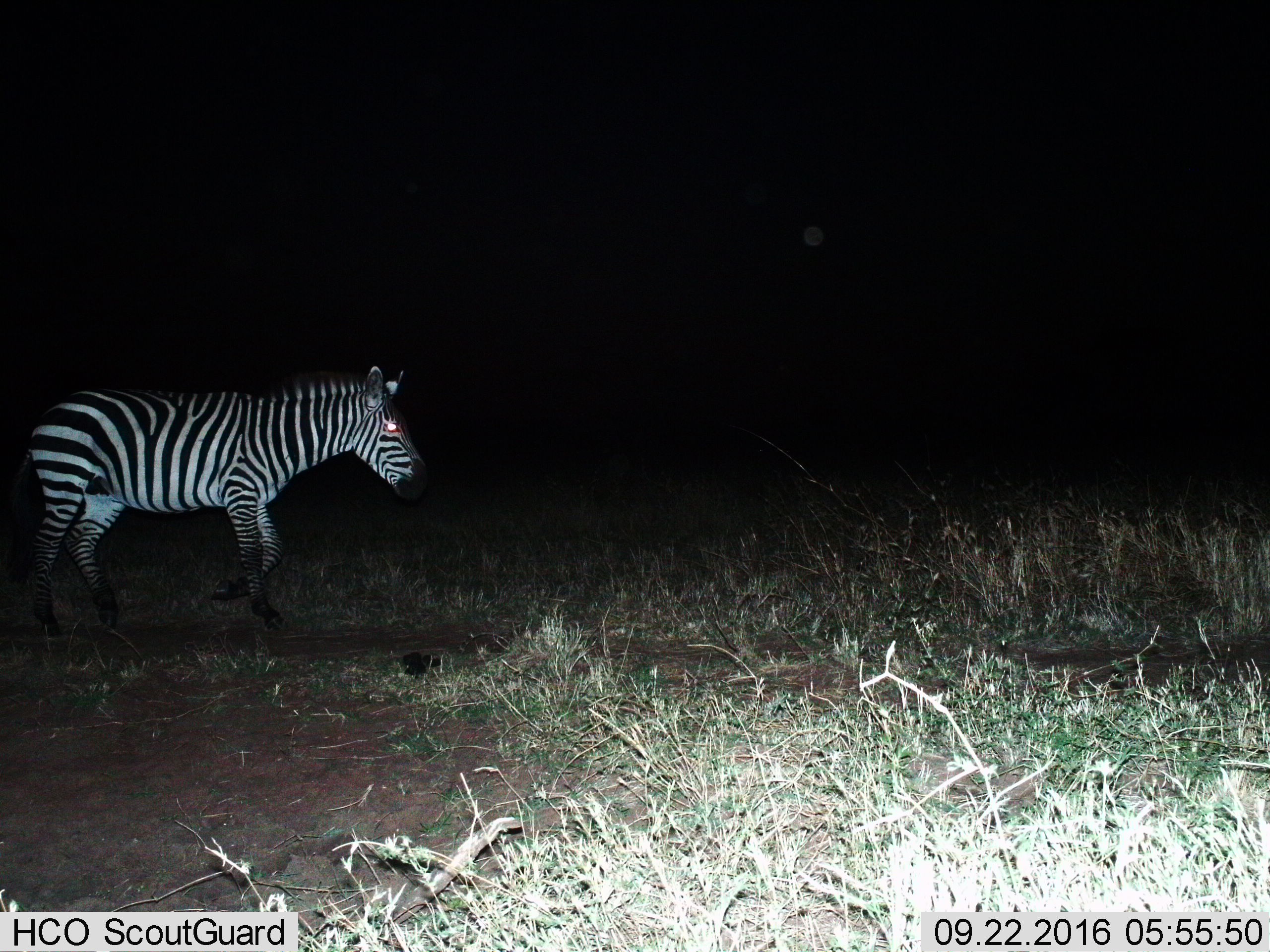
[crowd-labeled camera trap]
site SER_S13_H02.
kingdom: Animalia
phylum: Chordata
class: Mammalia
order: Perissodactyla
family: Equidae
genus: Equus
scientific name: Equus quagga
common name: plains zebra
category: zebraplains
Zebraplains (plains zebra) (Equus quagga), count 1. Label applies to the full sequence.